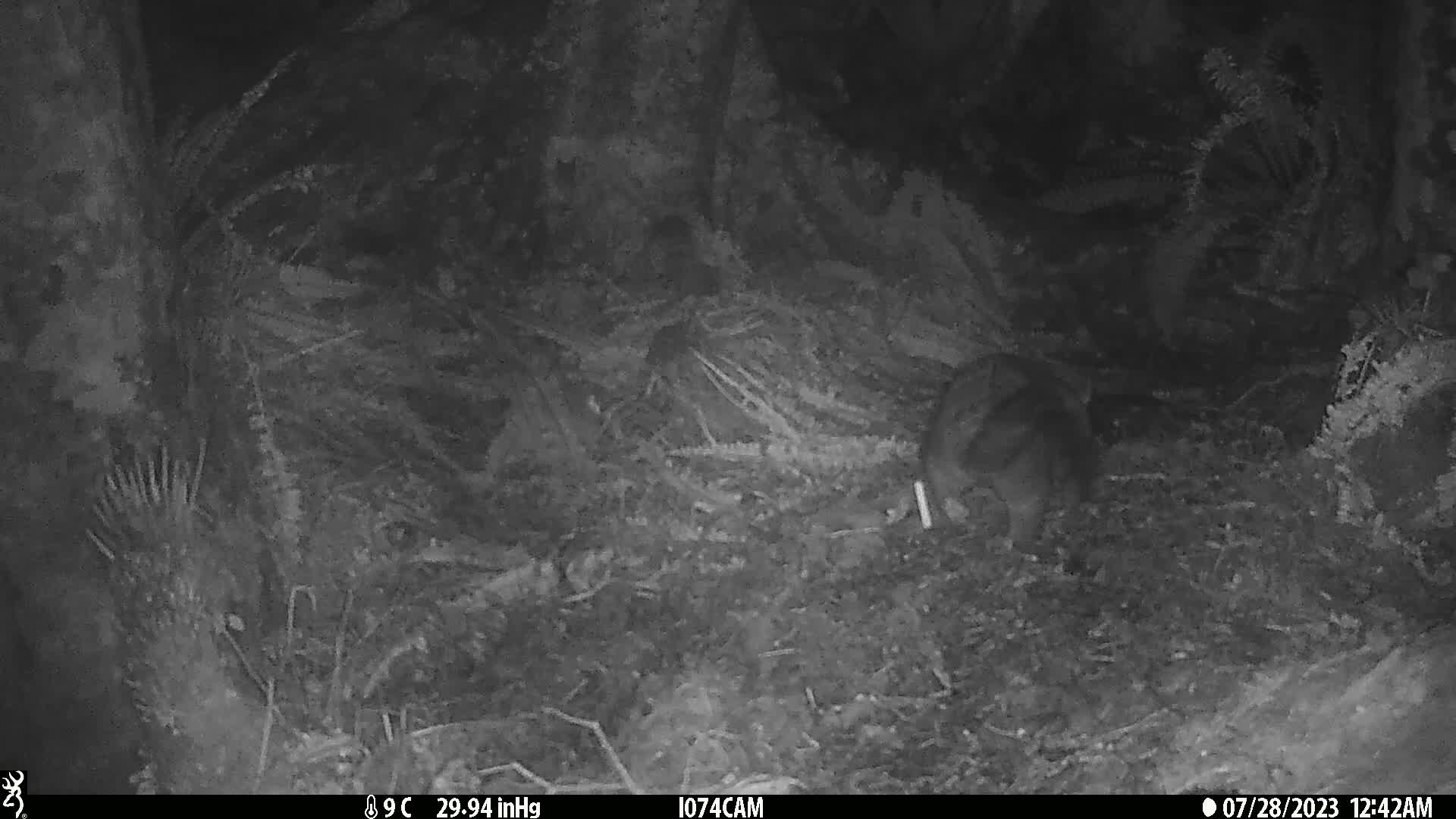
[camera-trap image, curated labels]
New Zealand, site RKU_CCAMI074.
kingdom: Animalia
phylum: Chordata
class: Mammalia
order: Diprotodontia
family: Phalangeridae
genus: Trichosurus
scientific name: Trichosurus vulpecula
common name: common brushtail possum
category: possum